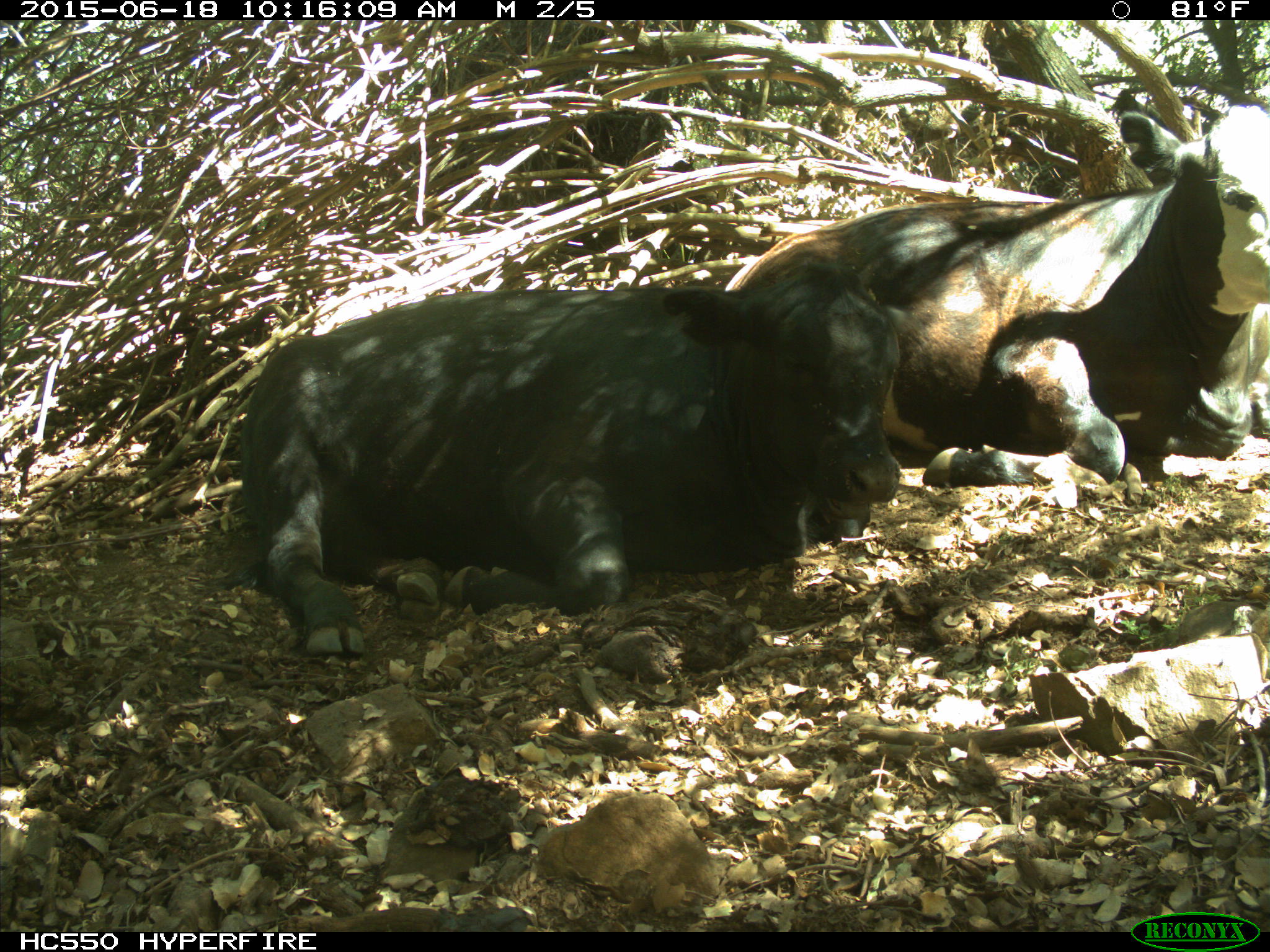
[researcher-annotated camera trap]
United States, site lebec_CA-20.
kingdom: Animalia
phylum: Chordata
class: Mammalia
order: Artiodactyla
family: Bovidae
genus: Bos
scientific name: Bos taurus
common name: domestic cow